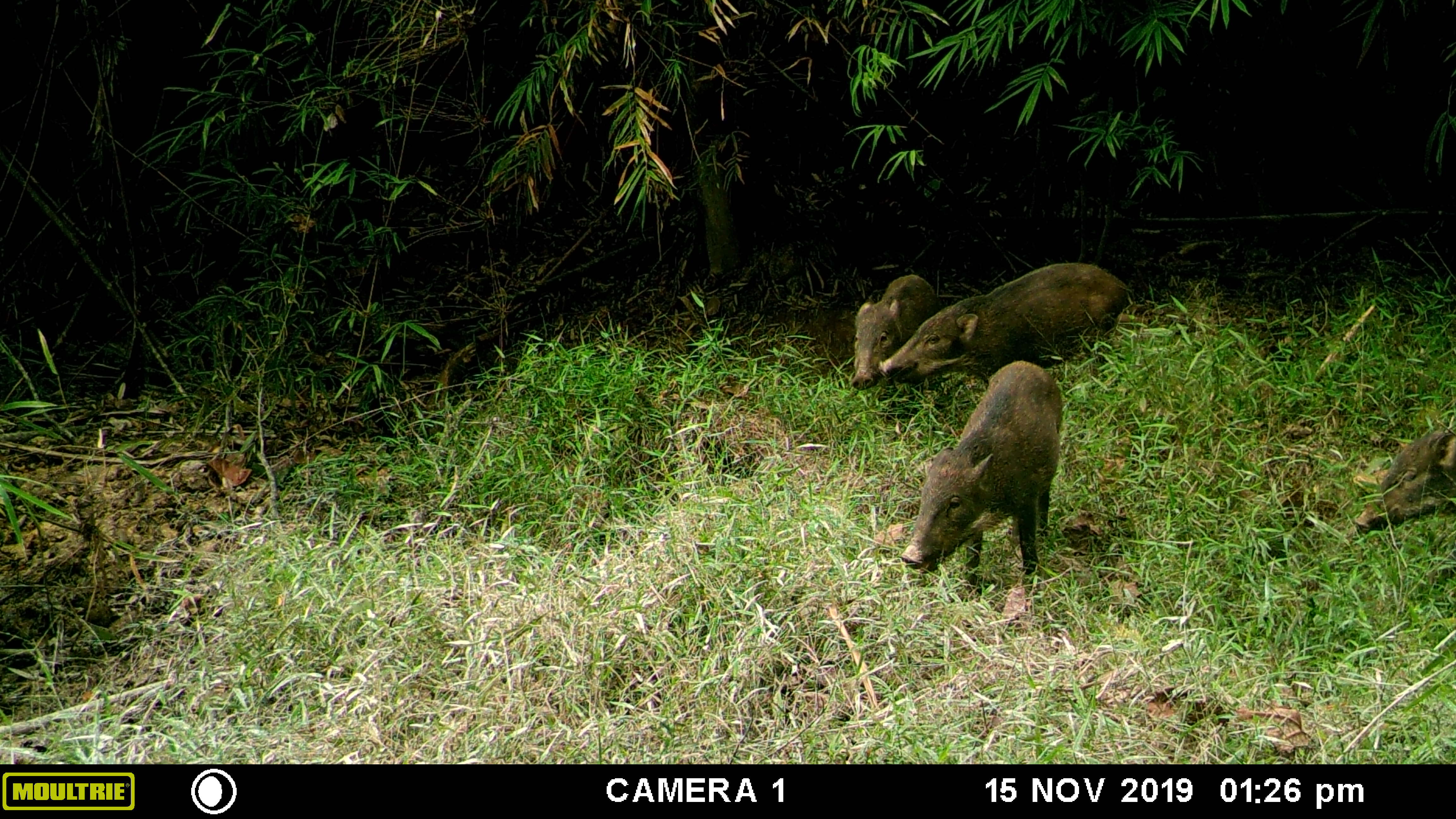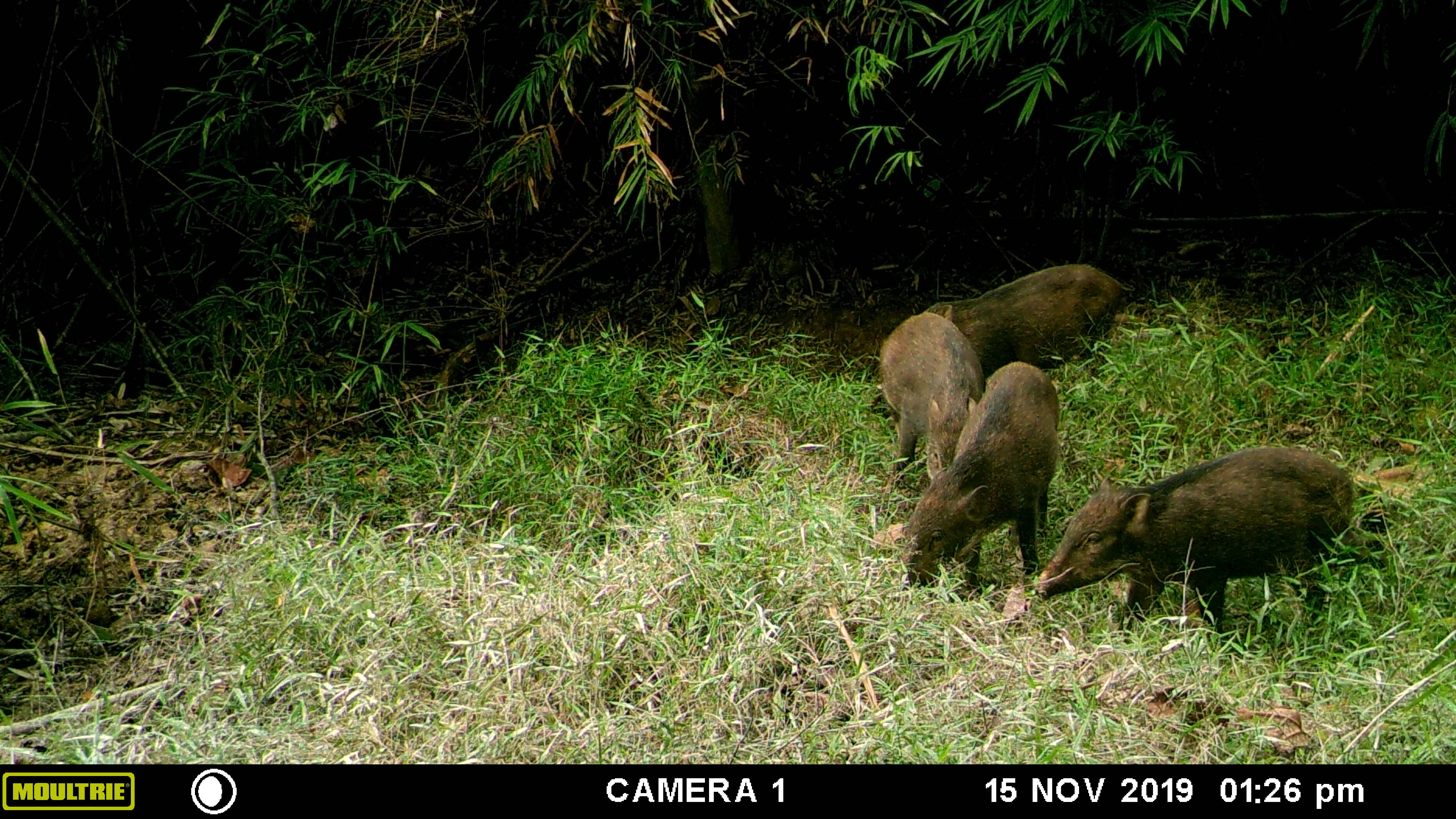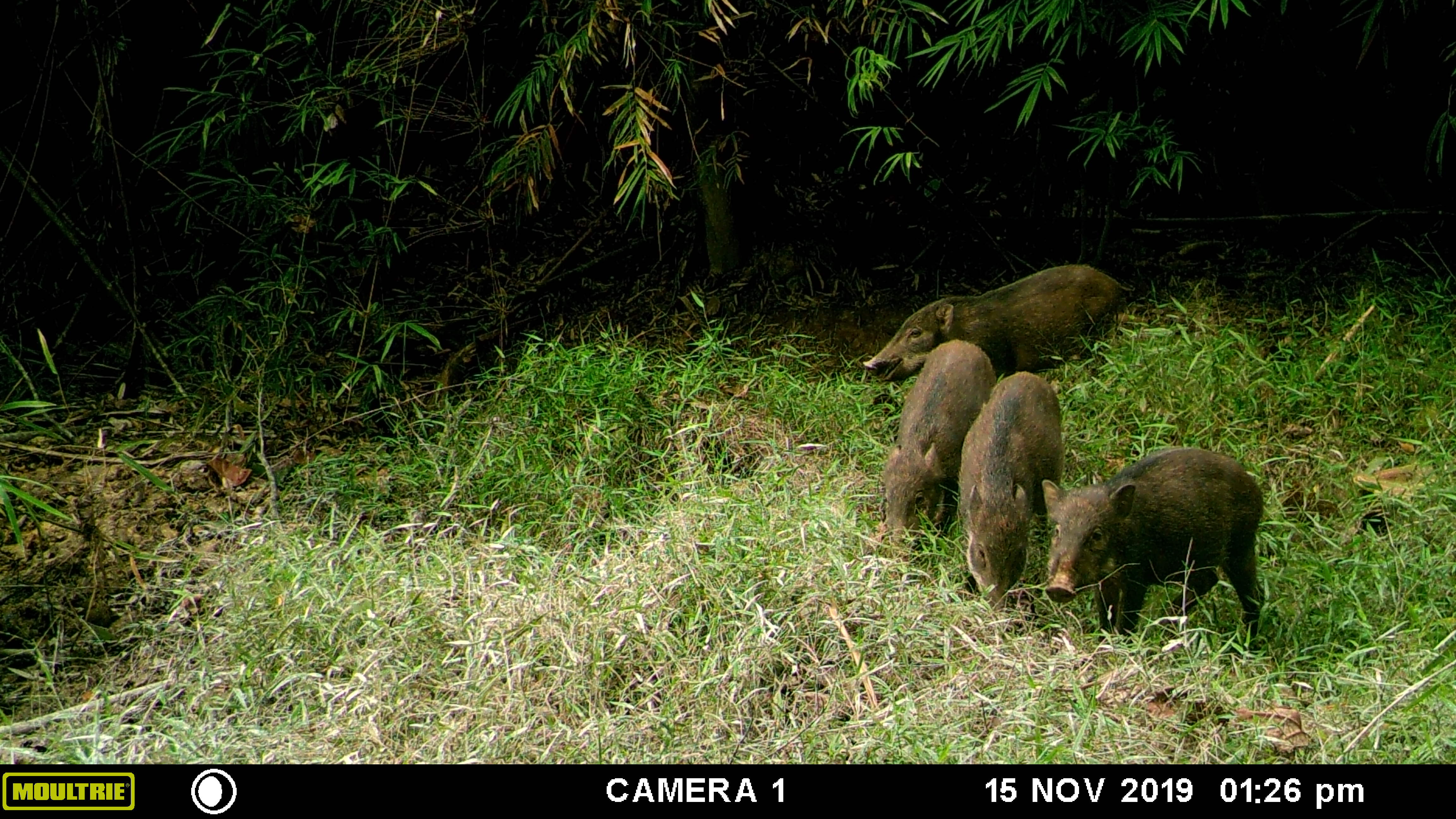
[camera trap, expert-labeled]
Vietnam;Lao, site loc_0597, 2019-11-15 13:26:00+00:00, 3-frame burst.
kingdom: Animalia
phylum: Chordata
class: Mammalia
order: Artiodactyla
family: Suidae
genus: Sus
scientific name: Sus scrofa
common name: eurasian wild pig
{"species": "eurasian wild pig (Sus scrofa)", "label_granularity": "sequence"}